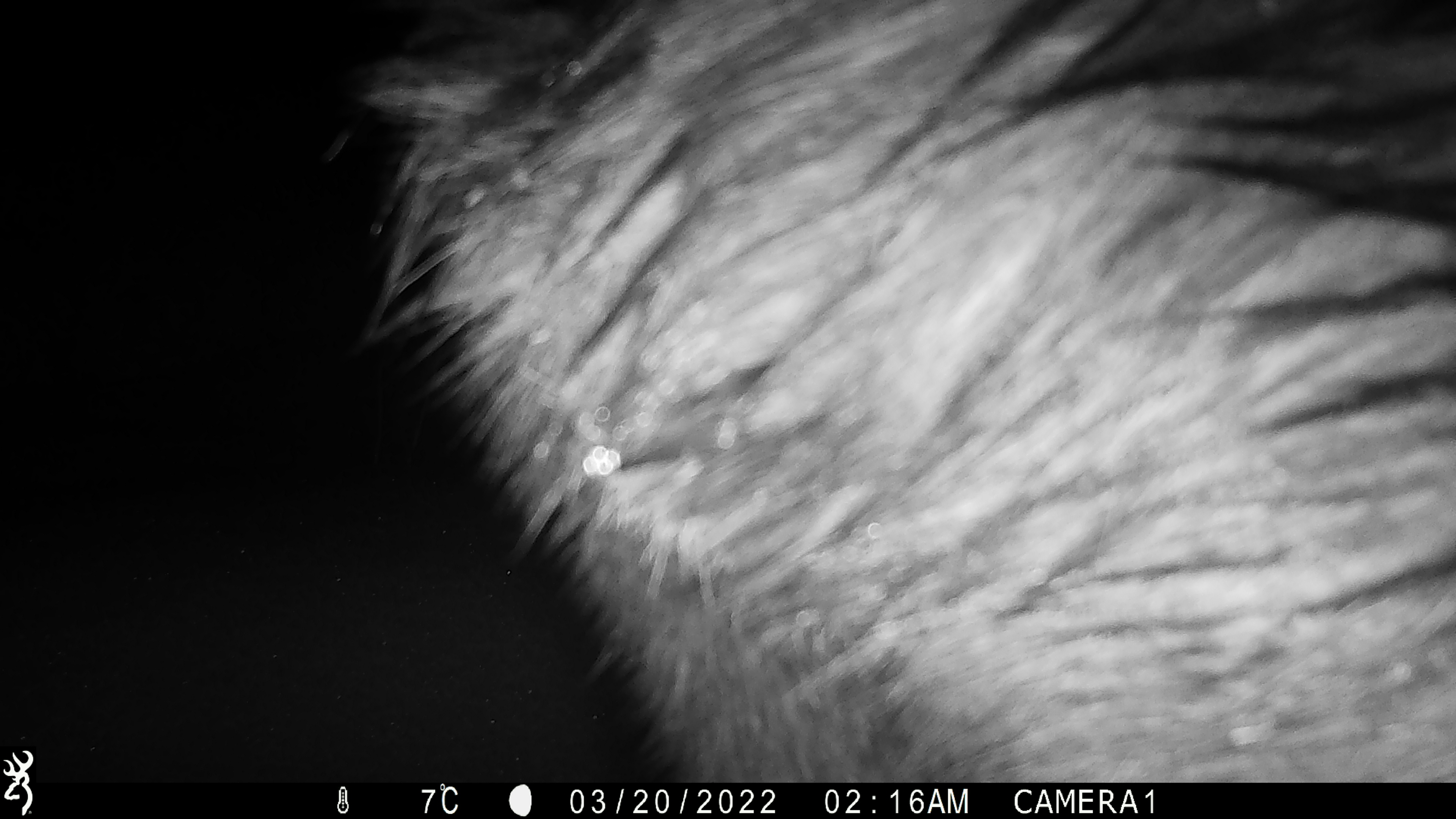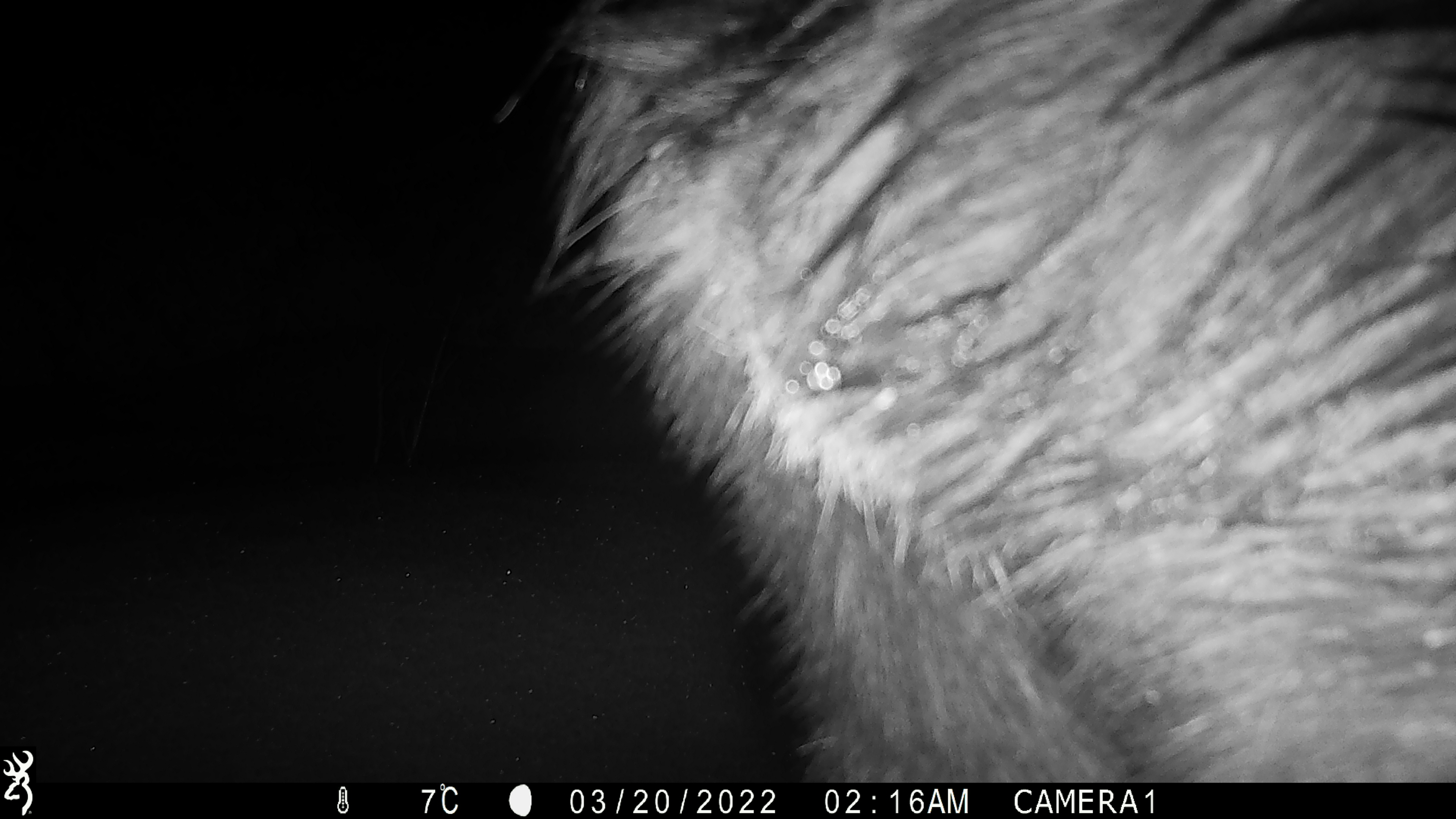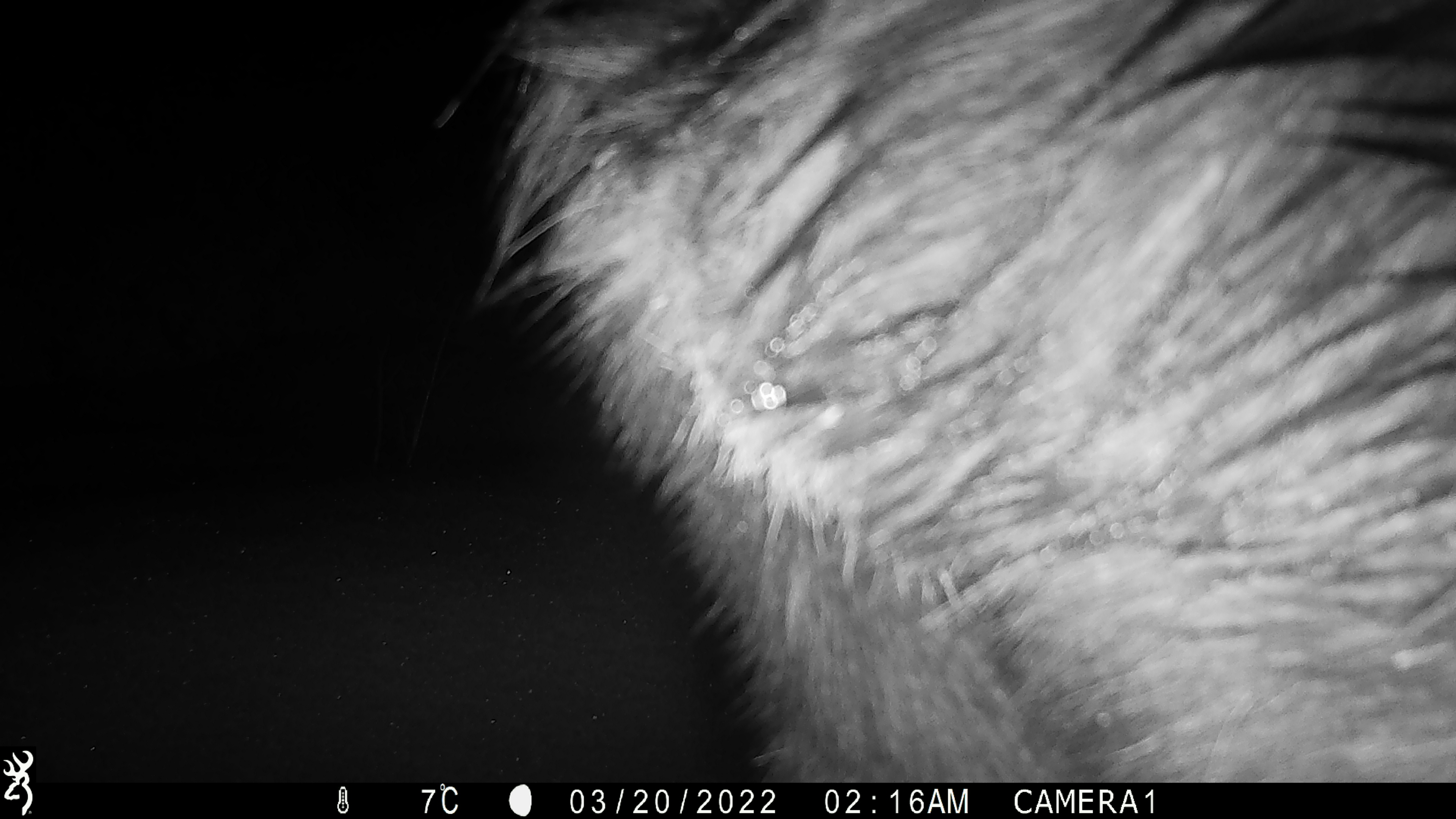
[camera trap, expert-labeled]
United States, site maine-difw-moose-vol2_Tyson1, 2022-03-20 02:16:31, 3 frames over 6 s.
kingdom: Animalia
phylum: Chordata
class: Mammalia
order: Artiodactyla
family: Cervidae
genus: Alces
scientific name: Alces alces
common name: moose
Moose (Alces alces).